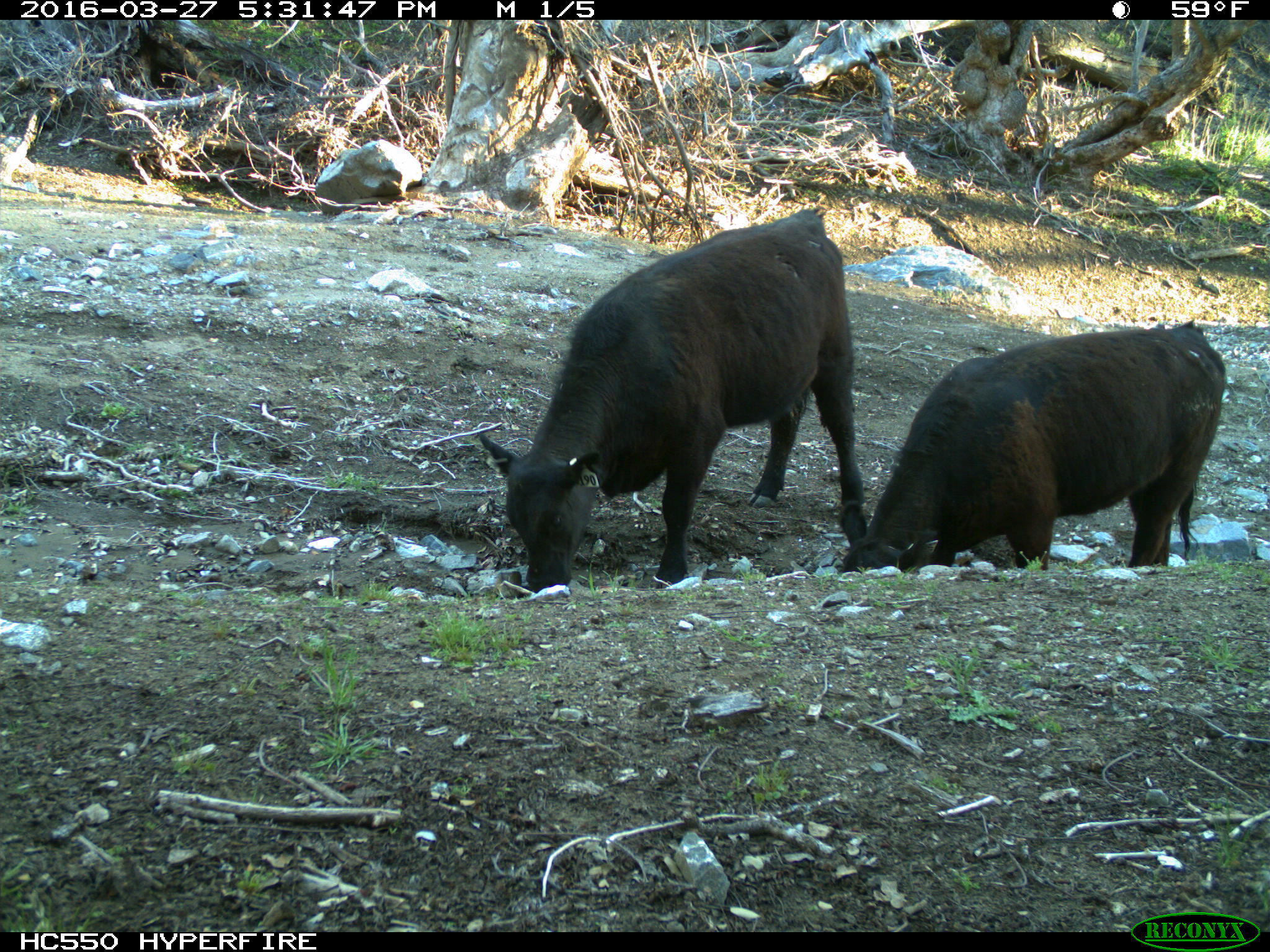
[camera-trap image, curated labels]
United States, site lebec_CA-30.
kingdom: Animalia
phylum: Chordata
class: Mammalia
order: Artiodactyla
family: Bovidae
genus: Bos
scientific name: Bos taurus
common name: domestic cow